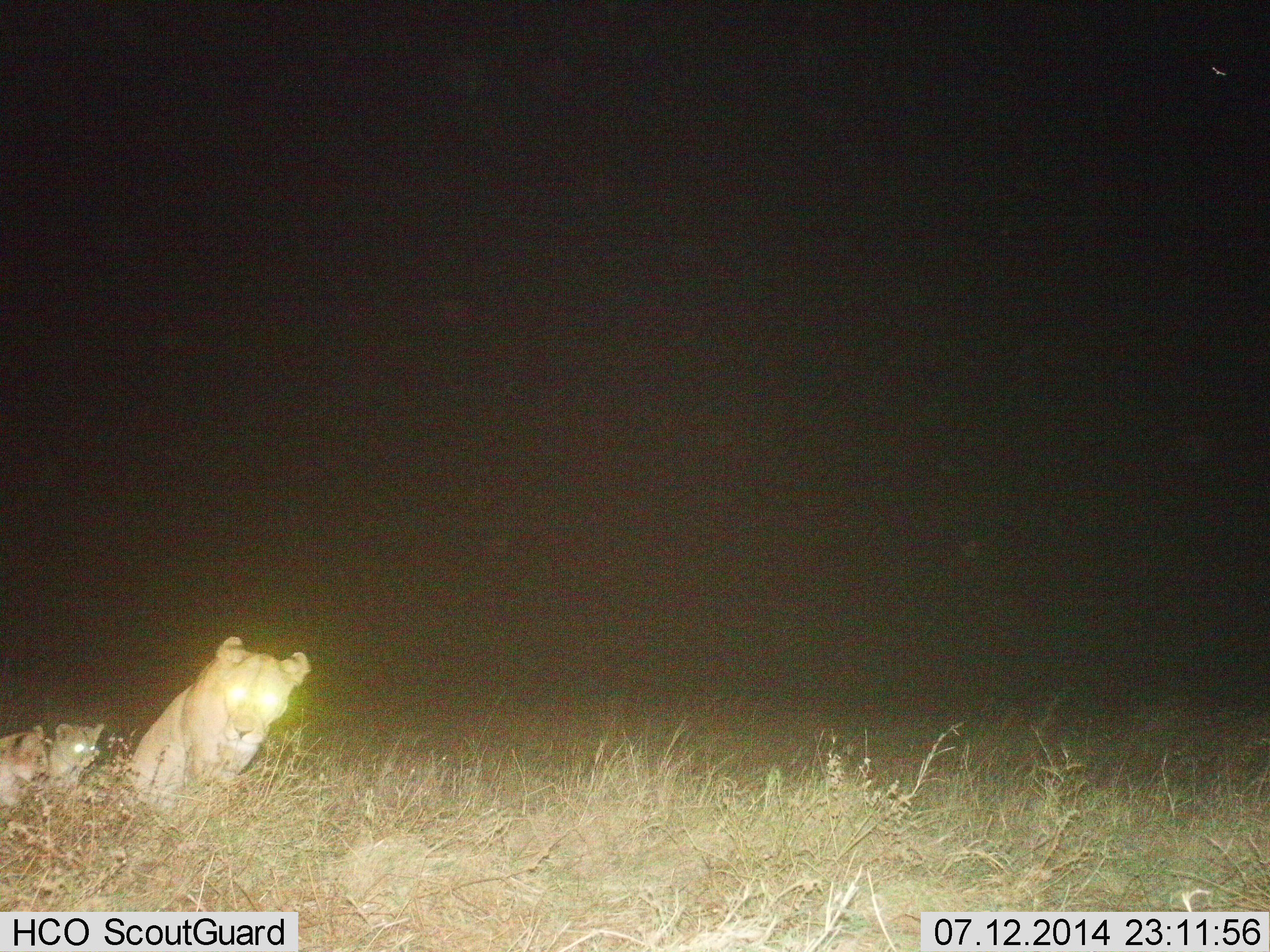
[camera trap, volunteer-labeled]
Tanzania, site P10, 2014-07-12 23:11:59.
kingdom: Animalia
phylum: Chordata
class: Mammalia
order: Carnivora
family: Felidae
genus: Panthera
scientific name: Panthera leo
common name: lion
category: lionfemale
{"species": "lionfemale (lion) (Panthera leo)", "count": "3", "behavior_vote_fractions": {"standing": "20%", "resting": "50%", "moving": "30%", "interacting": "0%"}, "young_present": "90%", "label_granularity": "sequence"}